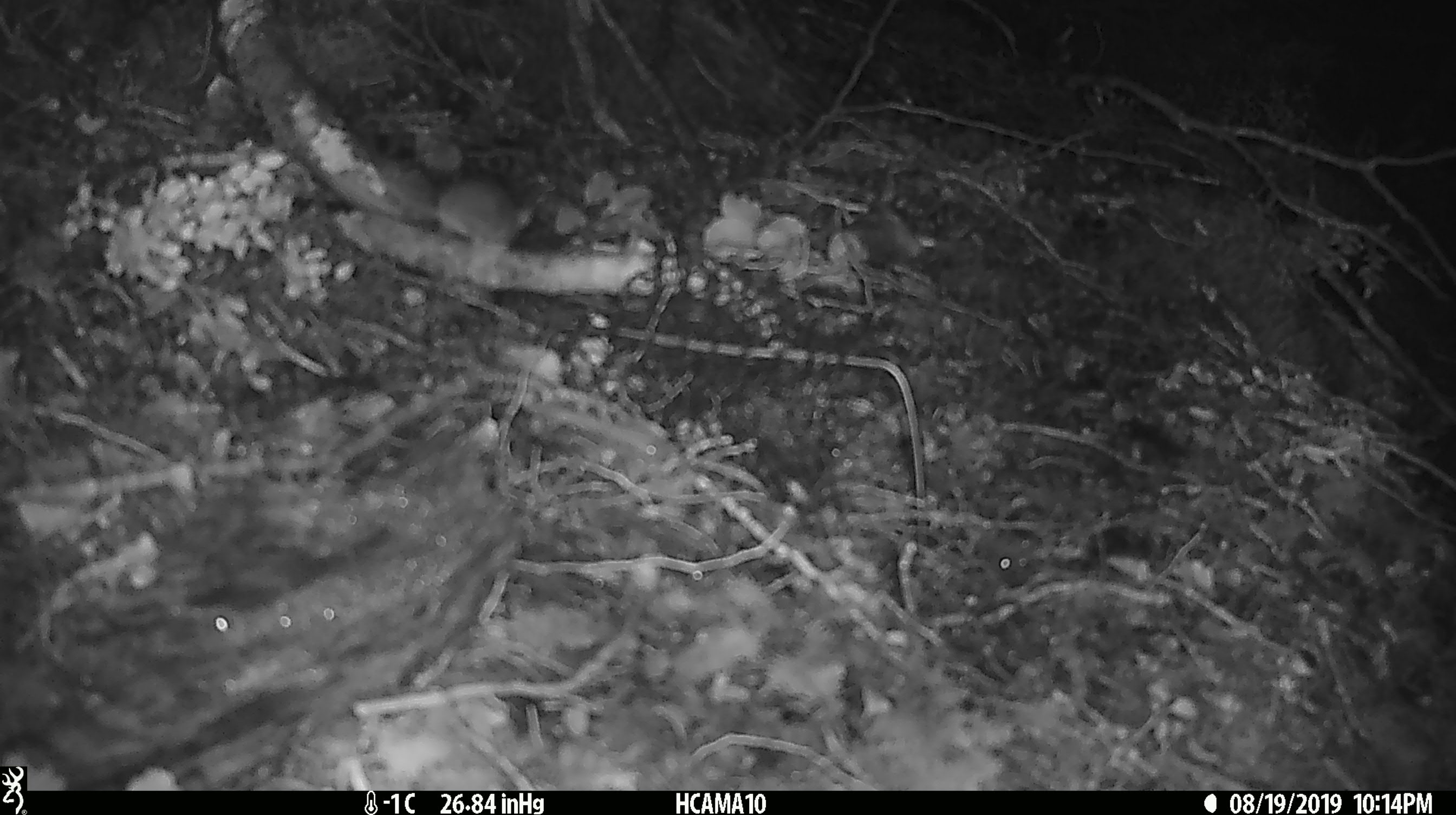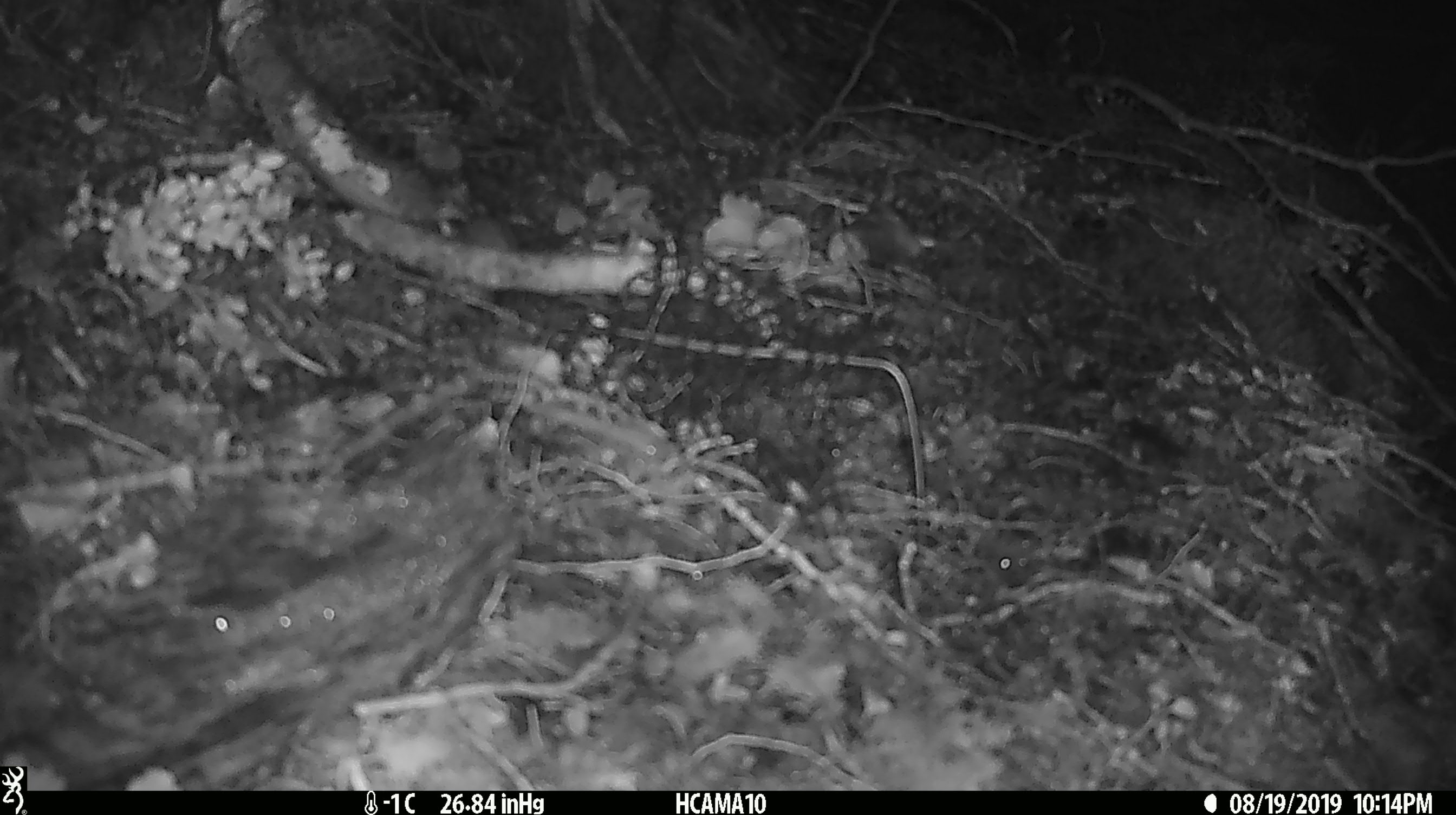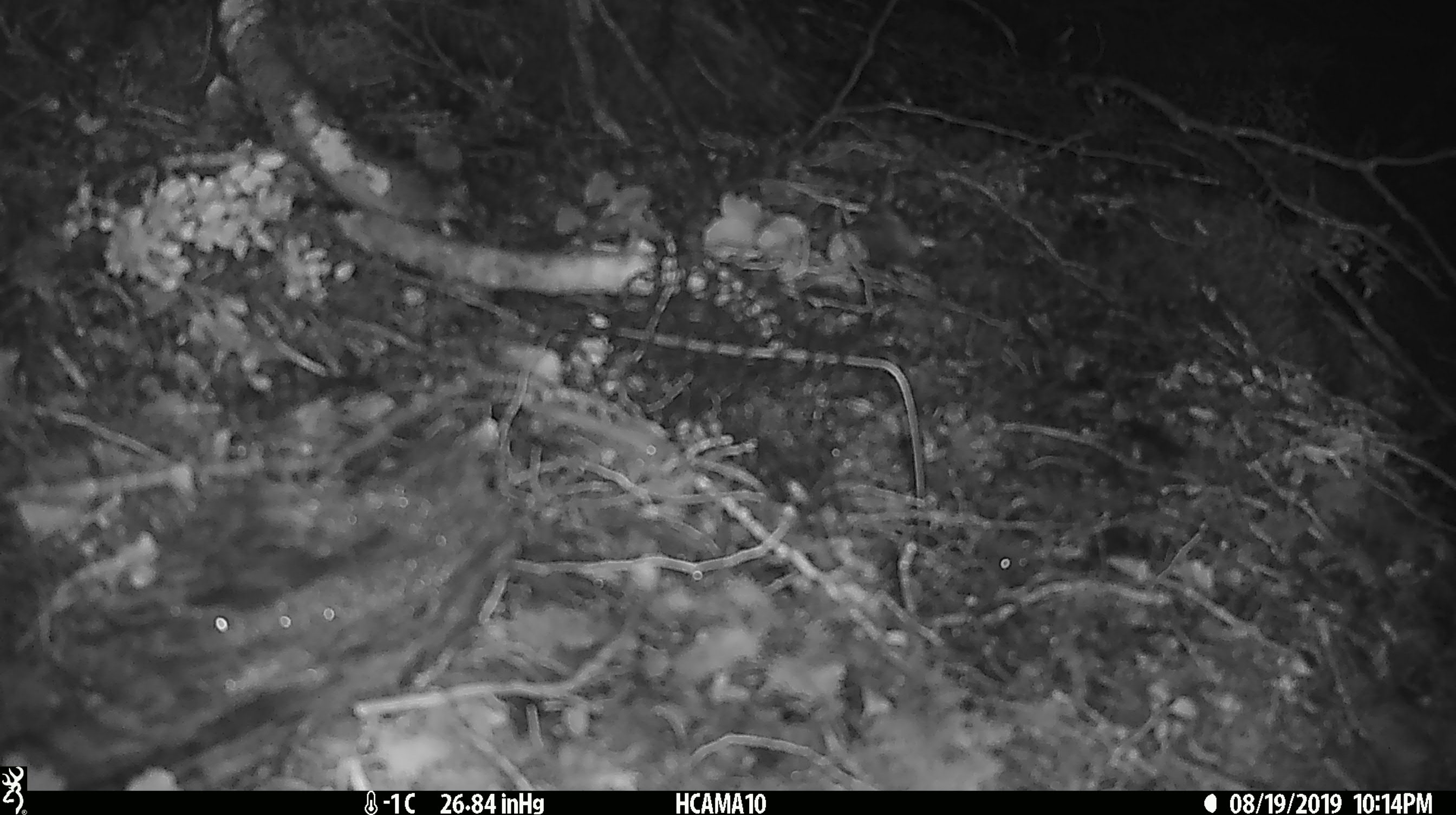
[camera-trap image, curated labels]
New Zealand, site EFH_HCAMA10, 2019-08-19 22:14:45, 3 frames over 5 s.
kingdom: Animalia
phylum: Chordata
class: Mammalia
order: Rodentia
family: Muridae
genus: Mus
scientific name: Mus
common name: mouse